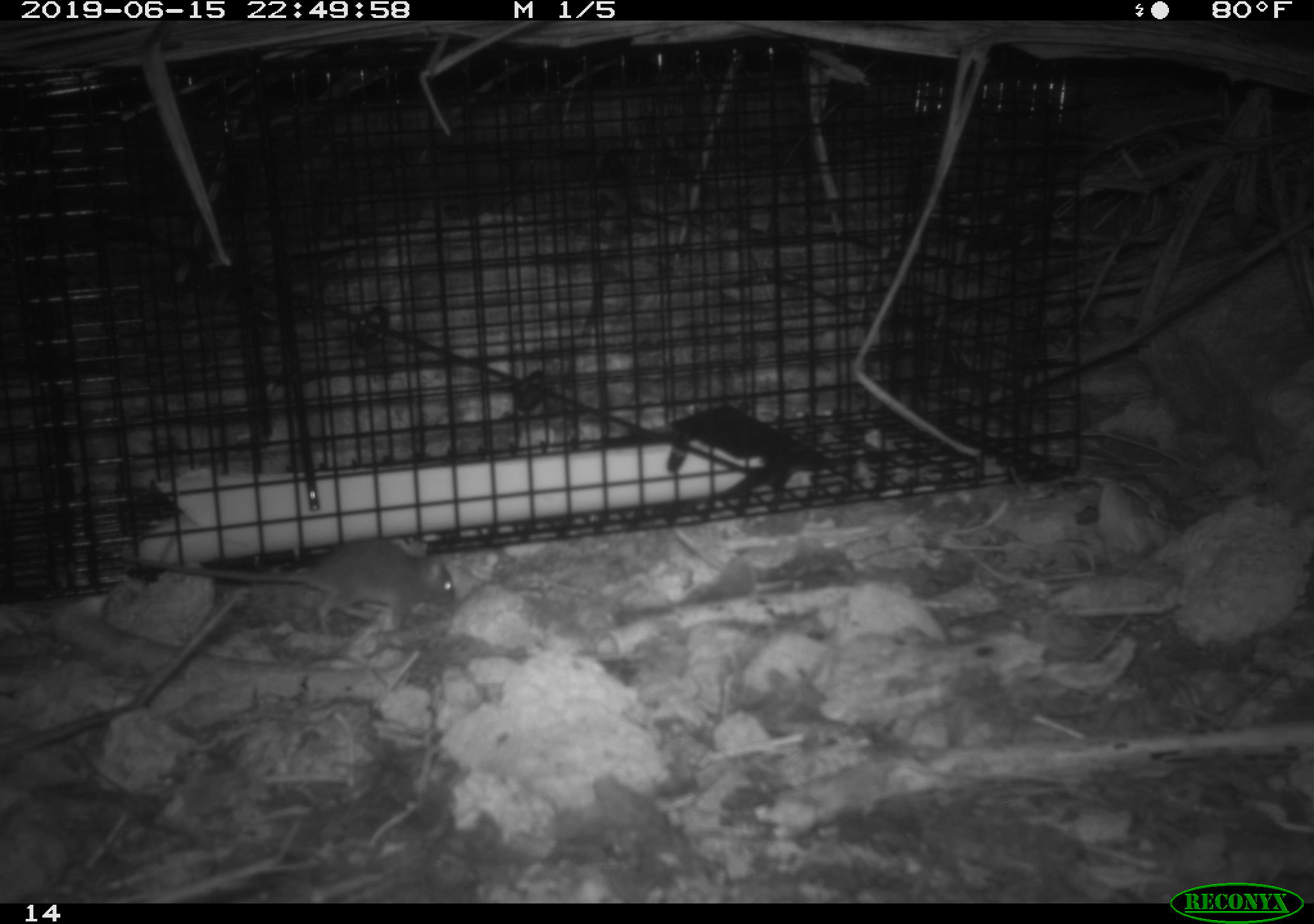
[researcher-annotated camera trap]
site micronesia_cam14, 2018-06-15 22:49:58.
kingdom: Animalia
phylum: Chordata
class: Mammalia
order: Rodentia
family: Muridae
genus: Rattus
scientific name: Rattus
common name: rat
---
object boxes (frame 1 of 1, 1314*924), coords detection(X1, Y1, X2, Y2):
rat: detection(87, 536, 473, 657)